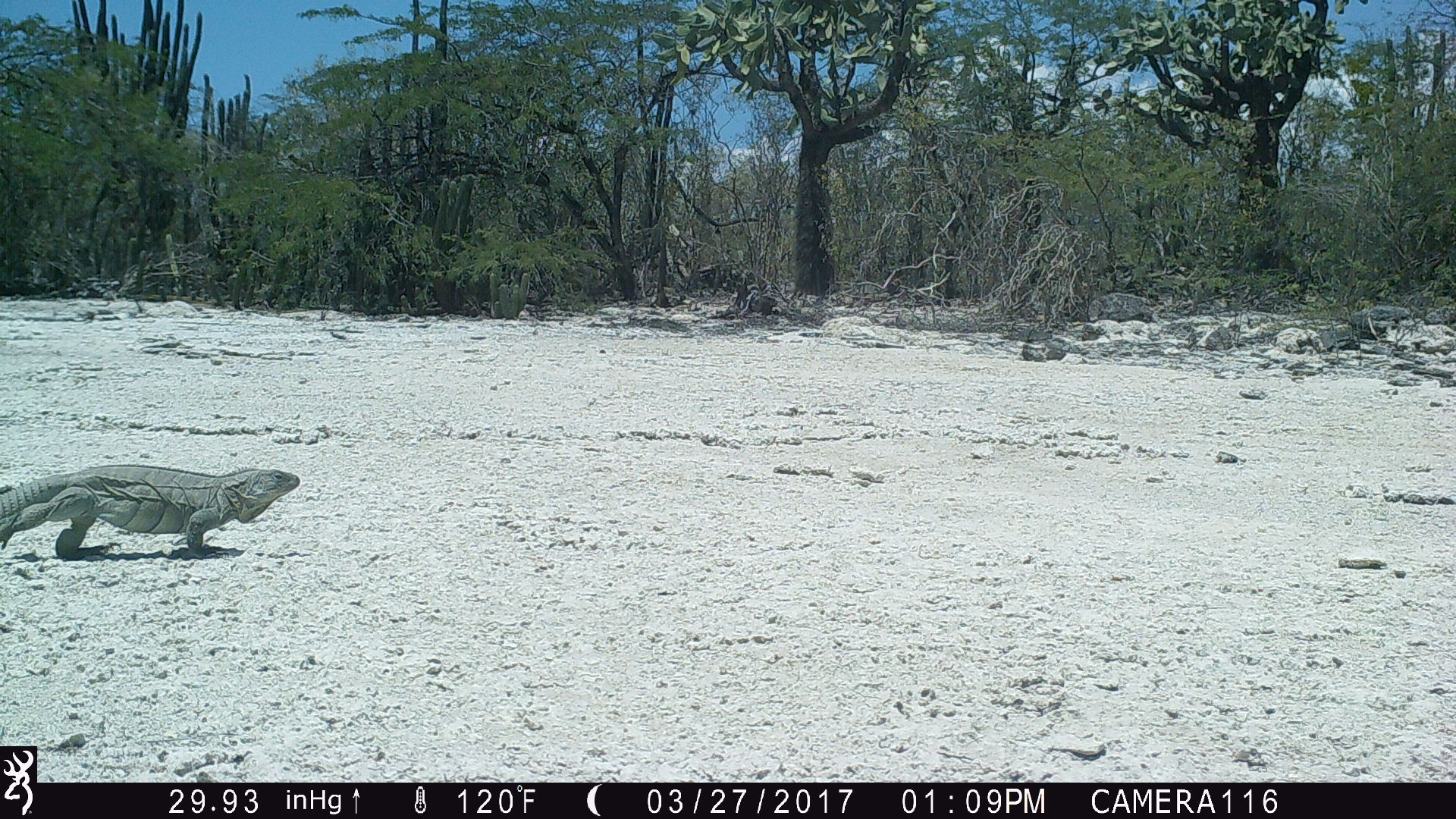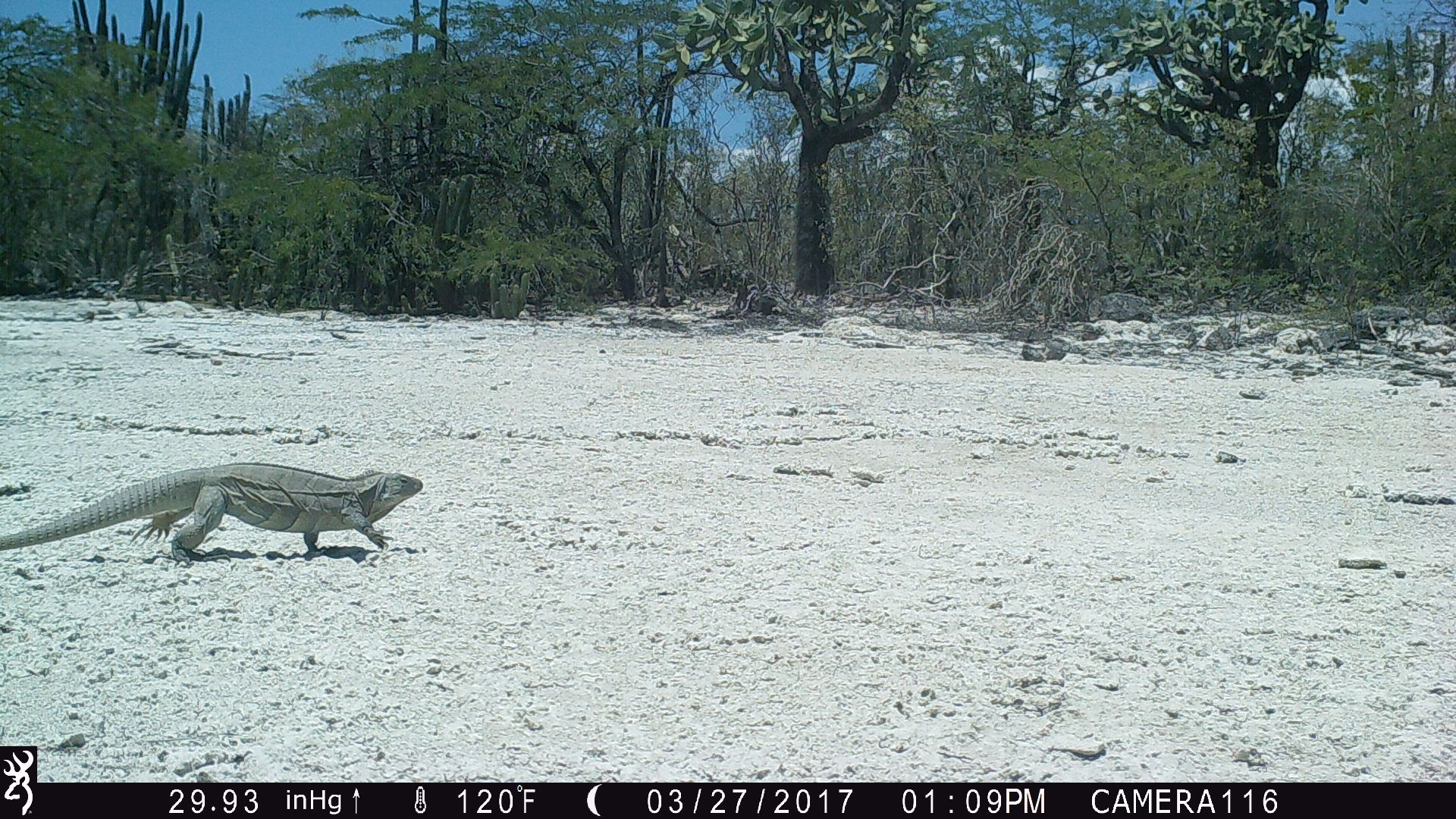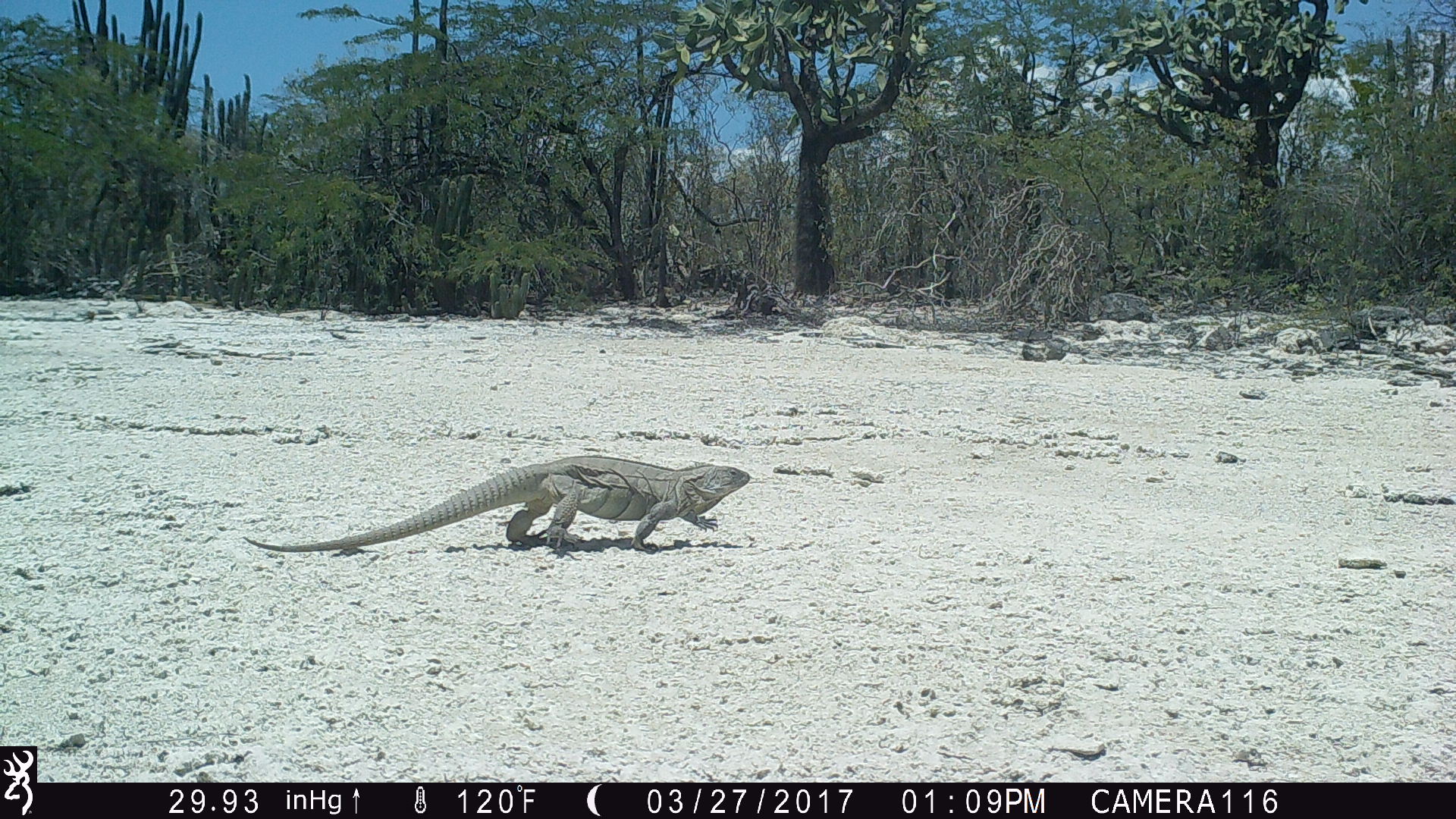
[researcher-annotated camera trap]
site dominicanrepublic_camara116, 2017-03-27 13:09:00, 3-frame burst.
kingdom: Animalia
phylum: Chordata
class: Reptilia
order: Squamata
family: Iguanidae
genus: Iguana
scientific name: Iguana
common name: typical iguanas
Iguana (typical iguanas).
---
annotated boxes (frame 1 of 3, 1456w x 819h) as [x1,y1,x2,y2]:
iguana: [0,466,307,560]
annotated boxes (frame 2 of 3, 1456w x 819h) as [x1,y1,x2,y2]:
iguana: [0,465,427,567]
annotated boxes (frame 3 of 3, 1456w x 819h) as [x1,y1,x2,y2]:
iguana: [234,453,761,555]